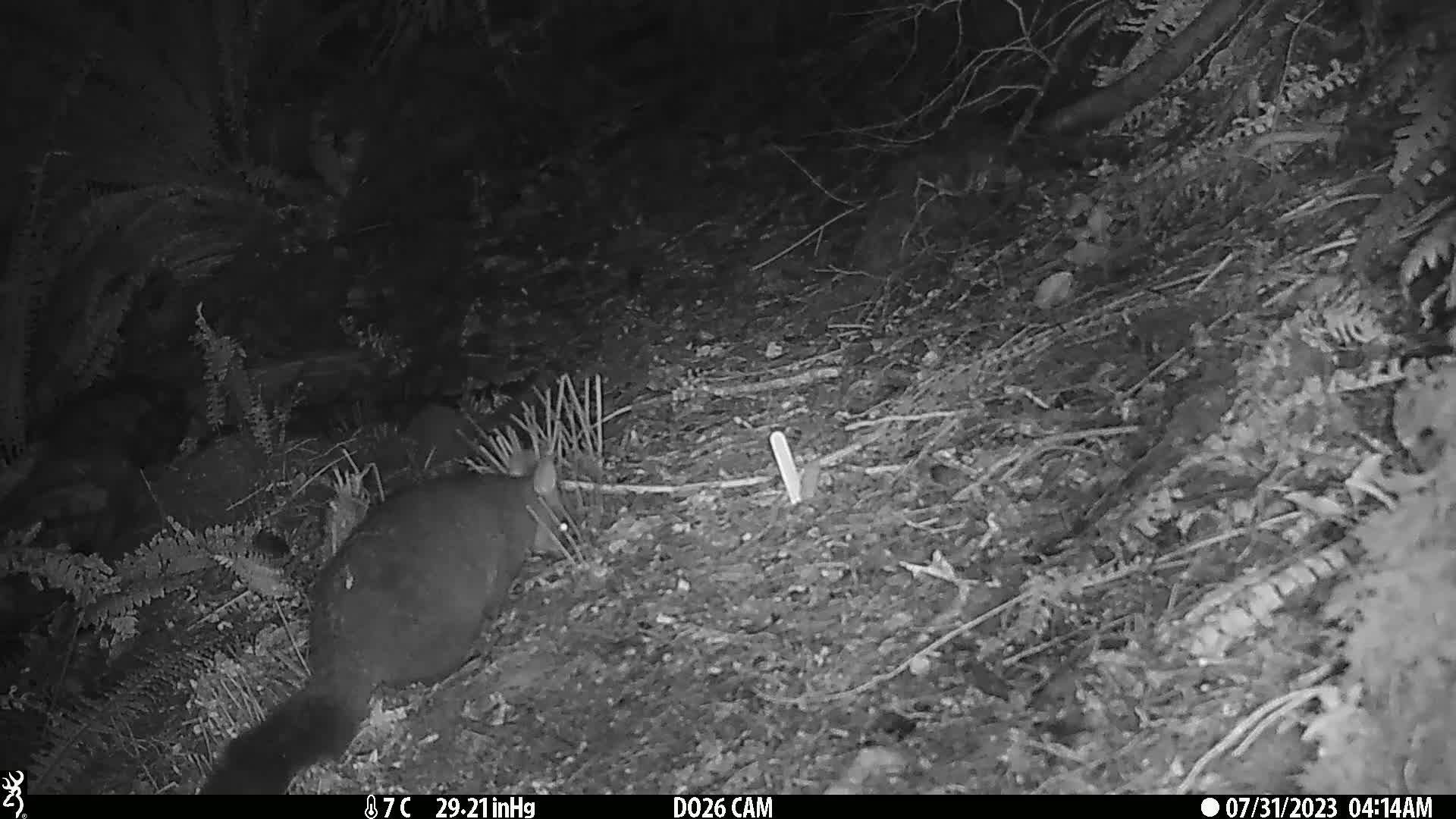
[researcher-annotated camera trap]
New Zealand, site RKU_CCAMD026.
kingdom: Animalia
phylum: Chordata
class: Mammalia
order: Diprotodontia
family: Phalangeridae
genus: Trichosurus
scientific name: Trichosurus vulpecula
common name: common brushtail possum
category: possum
Possum (common brushtail possum) (Trichosurus vulpecula).